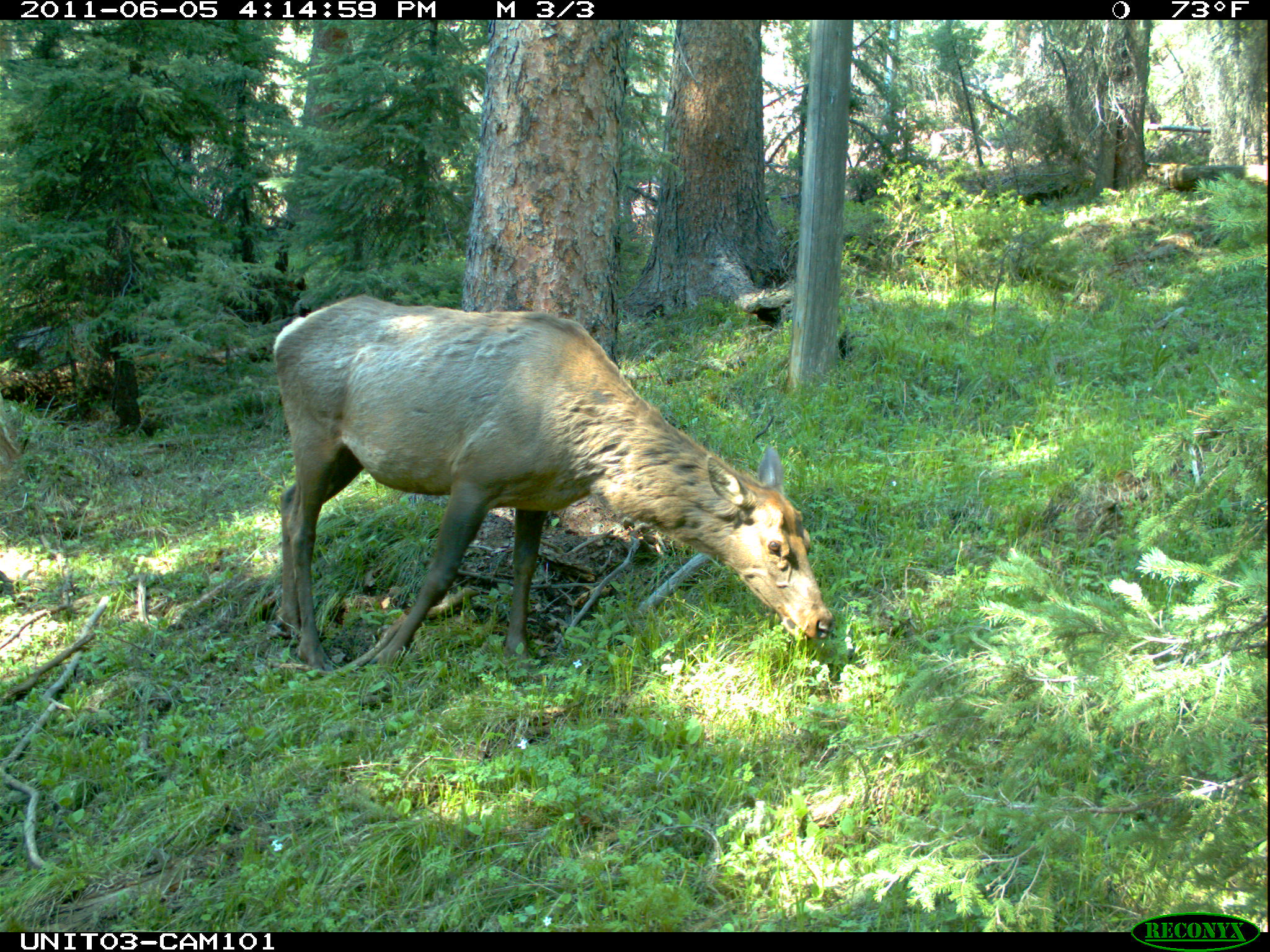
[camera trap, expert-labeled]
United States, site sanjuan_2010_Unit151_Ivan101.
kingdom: Animalia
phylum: Chordata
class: Mammalia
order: Artiodactyla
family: Cervidae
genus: Cervus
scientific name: Cervus elaphus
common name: red deer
Cervus elaphus (red deer).